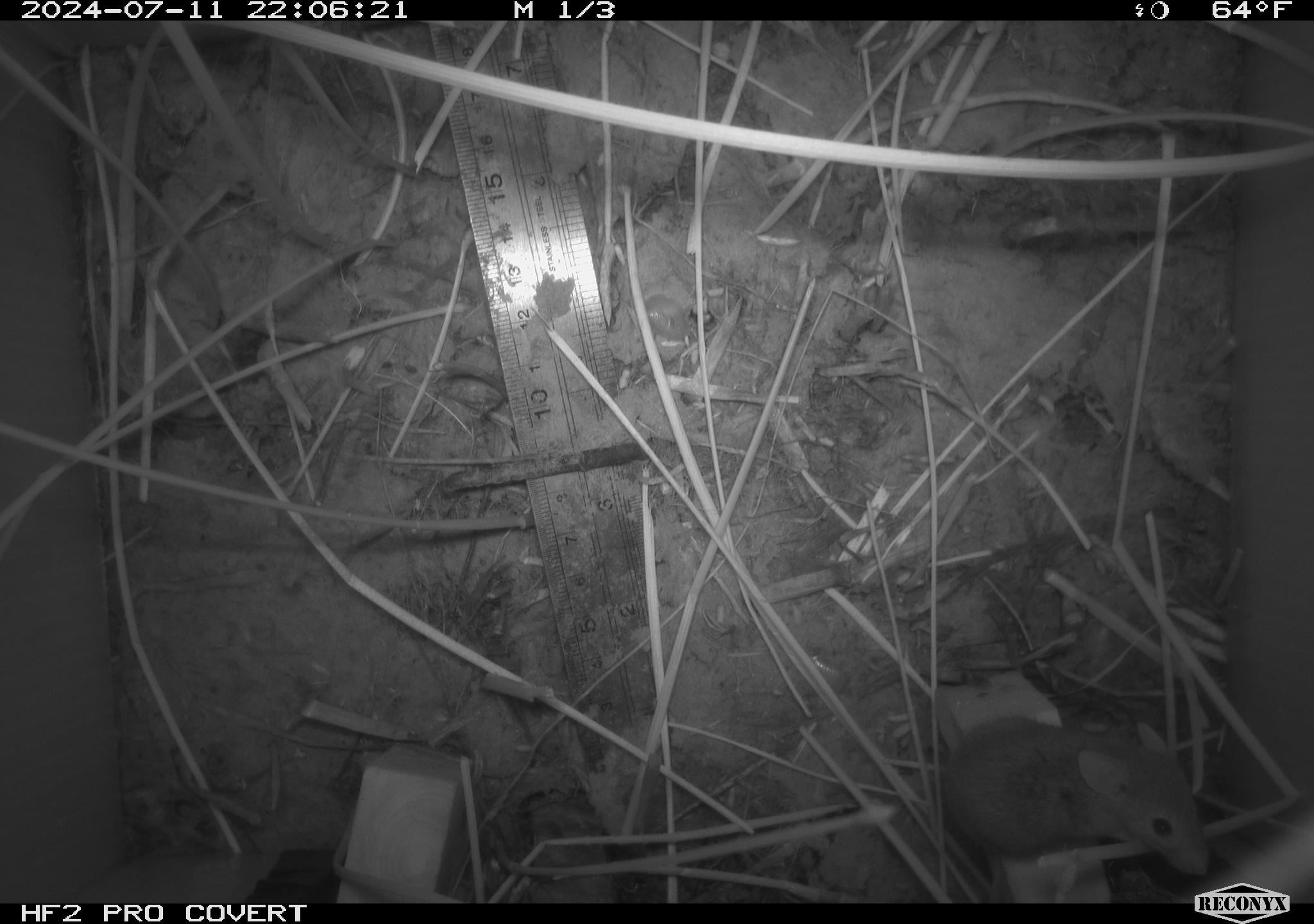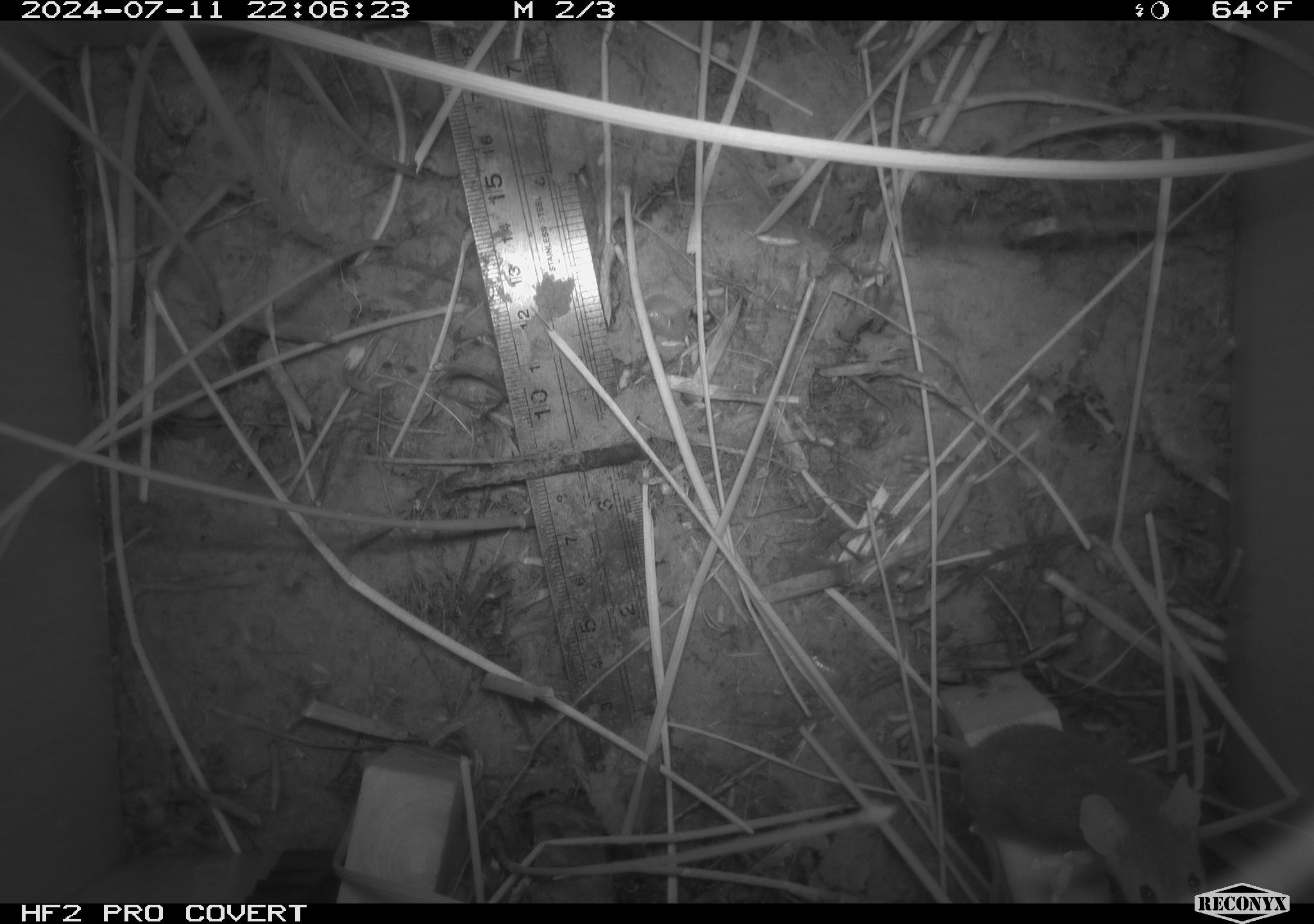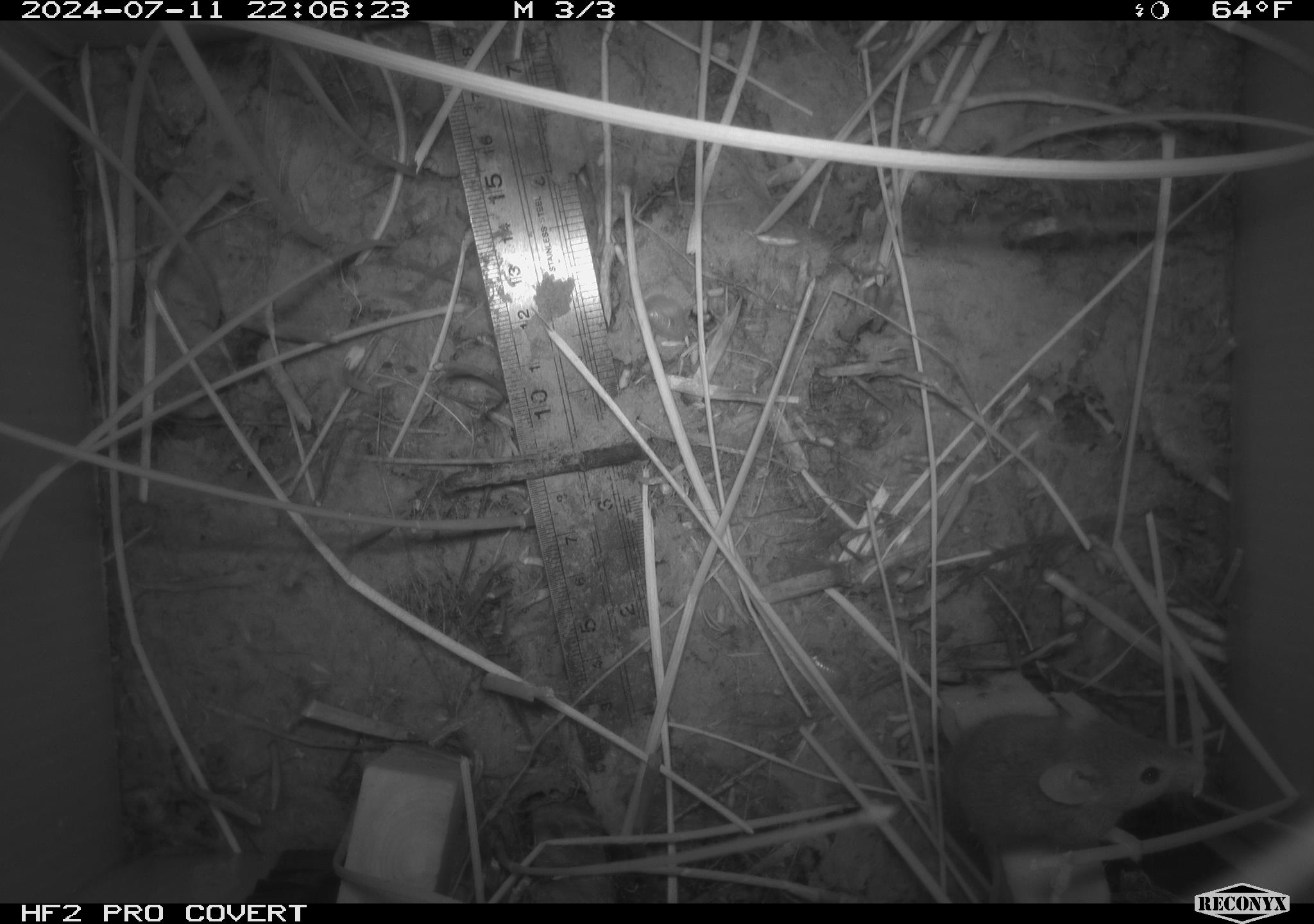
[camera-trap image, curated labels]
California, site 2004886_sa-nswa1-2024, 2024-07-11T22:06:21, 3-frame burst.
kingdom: Animalia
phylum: Chordata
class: Mammalia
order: Rodentia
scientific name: Rodentia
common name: rodent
Rodent (Rodentia).